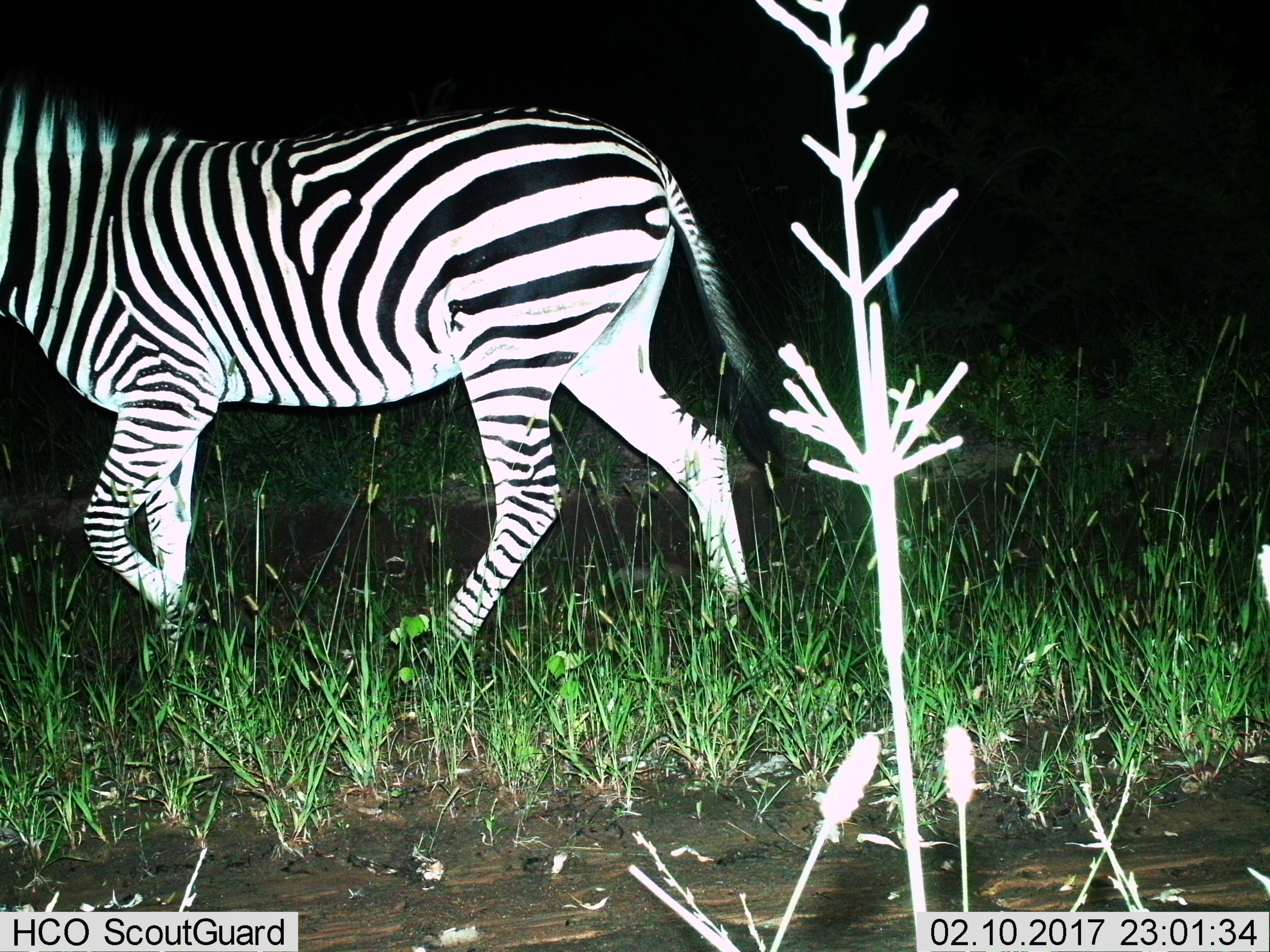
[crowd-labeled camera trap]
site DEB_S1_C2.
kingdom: Animalia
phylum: Chordata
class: Mammalia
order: Perissodactyla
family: Equidae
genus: Equus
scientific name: Equus quagga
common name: plains zebra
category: zebraplains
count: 1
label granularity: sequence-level